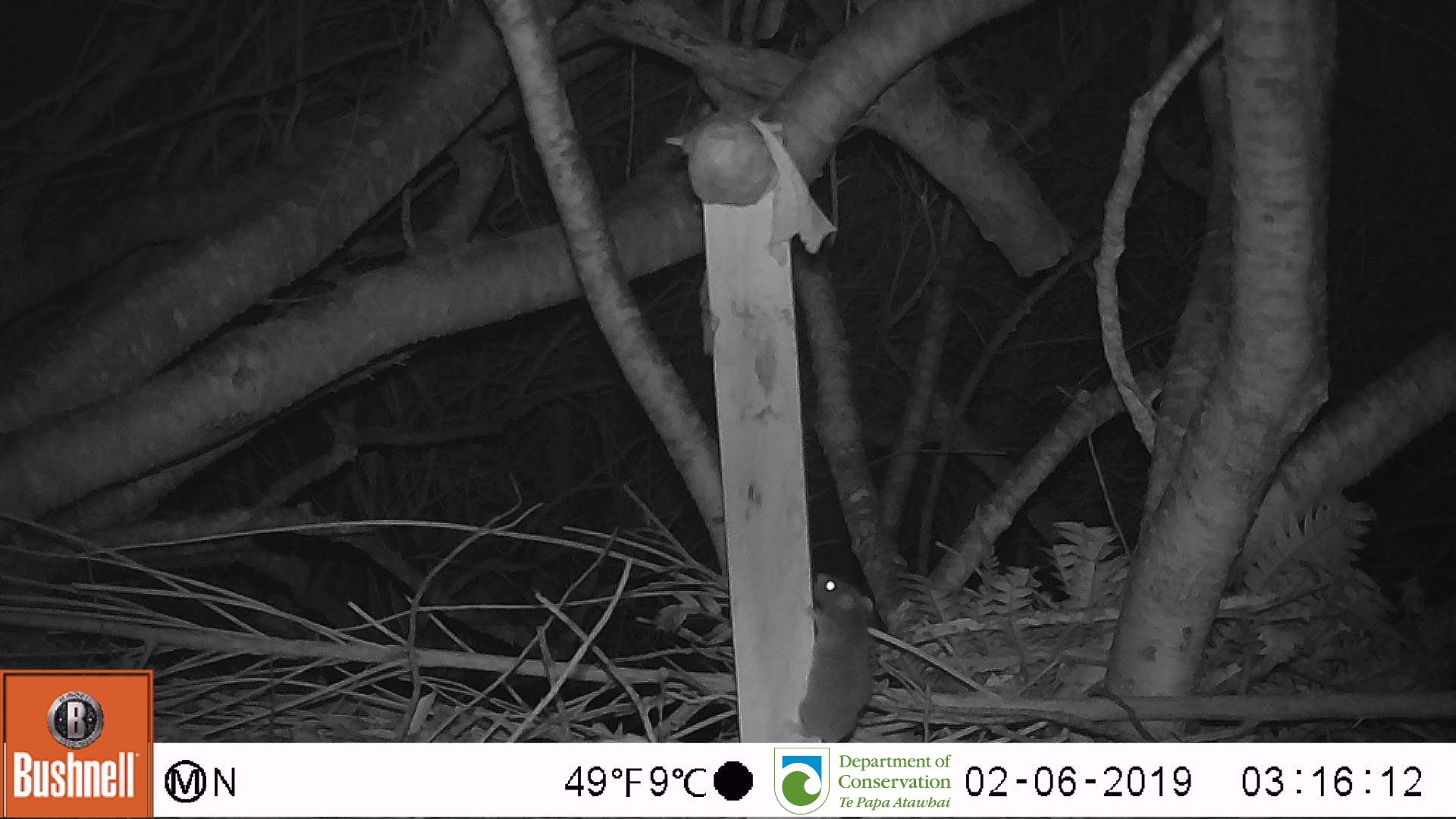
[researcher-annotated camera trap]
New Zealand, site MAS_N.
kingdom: Animalia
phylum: Chordata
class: Mammalia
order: Rodentia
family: Muridae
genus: Mus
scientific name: Mus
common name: mouse